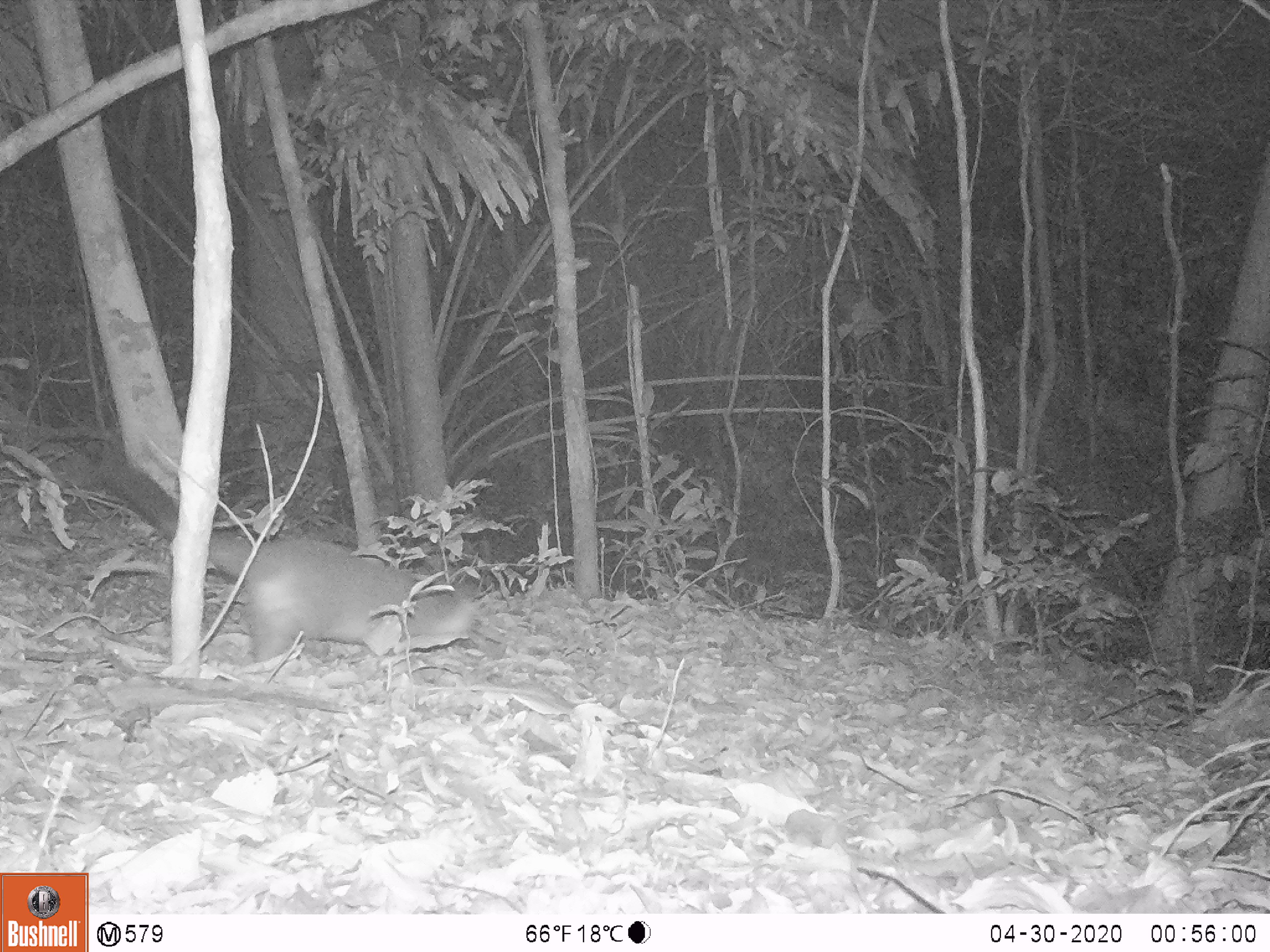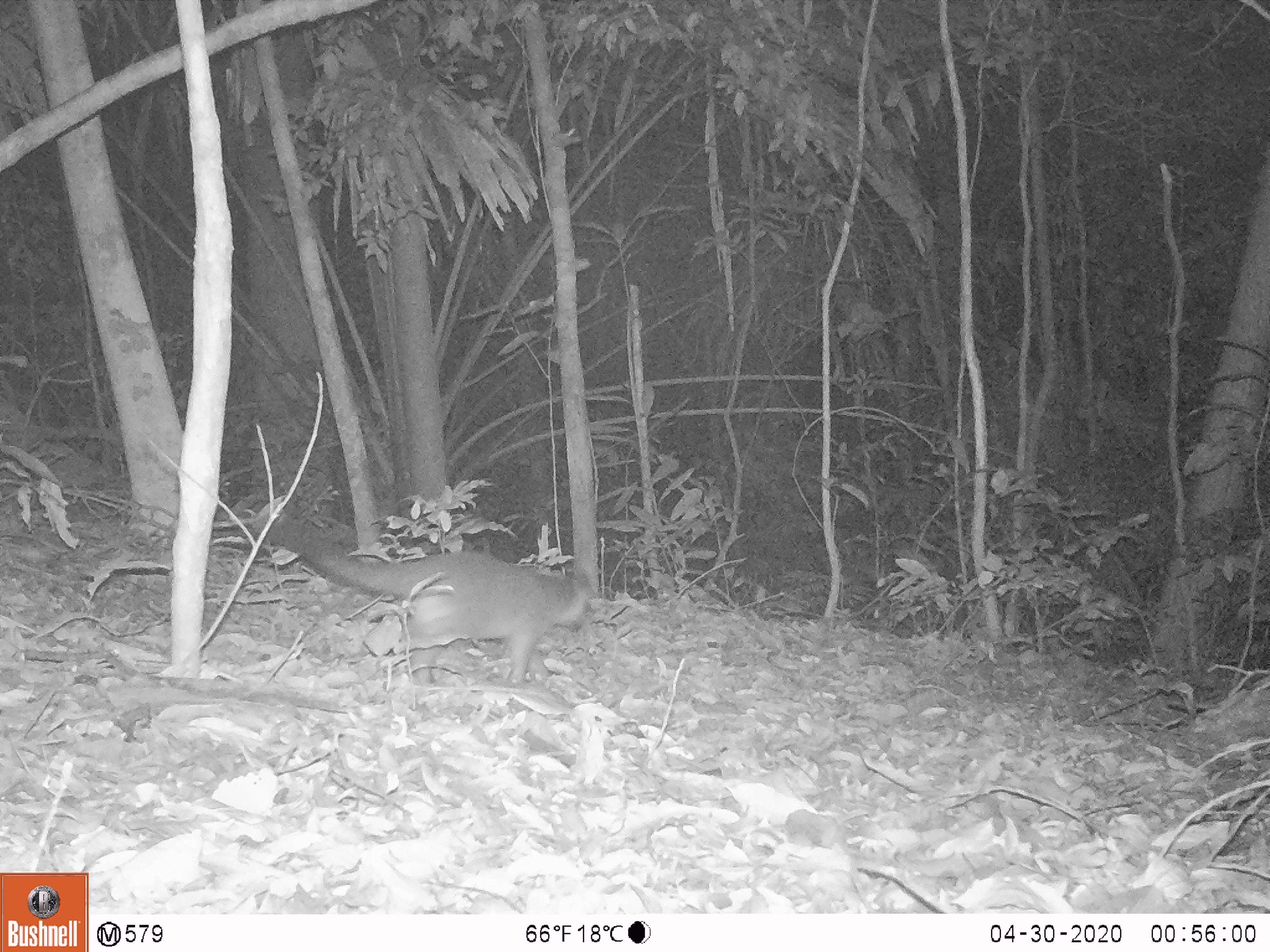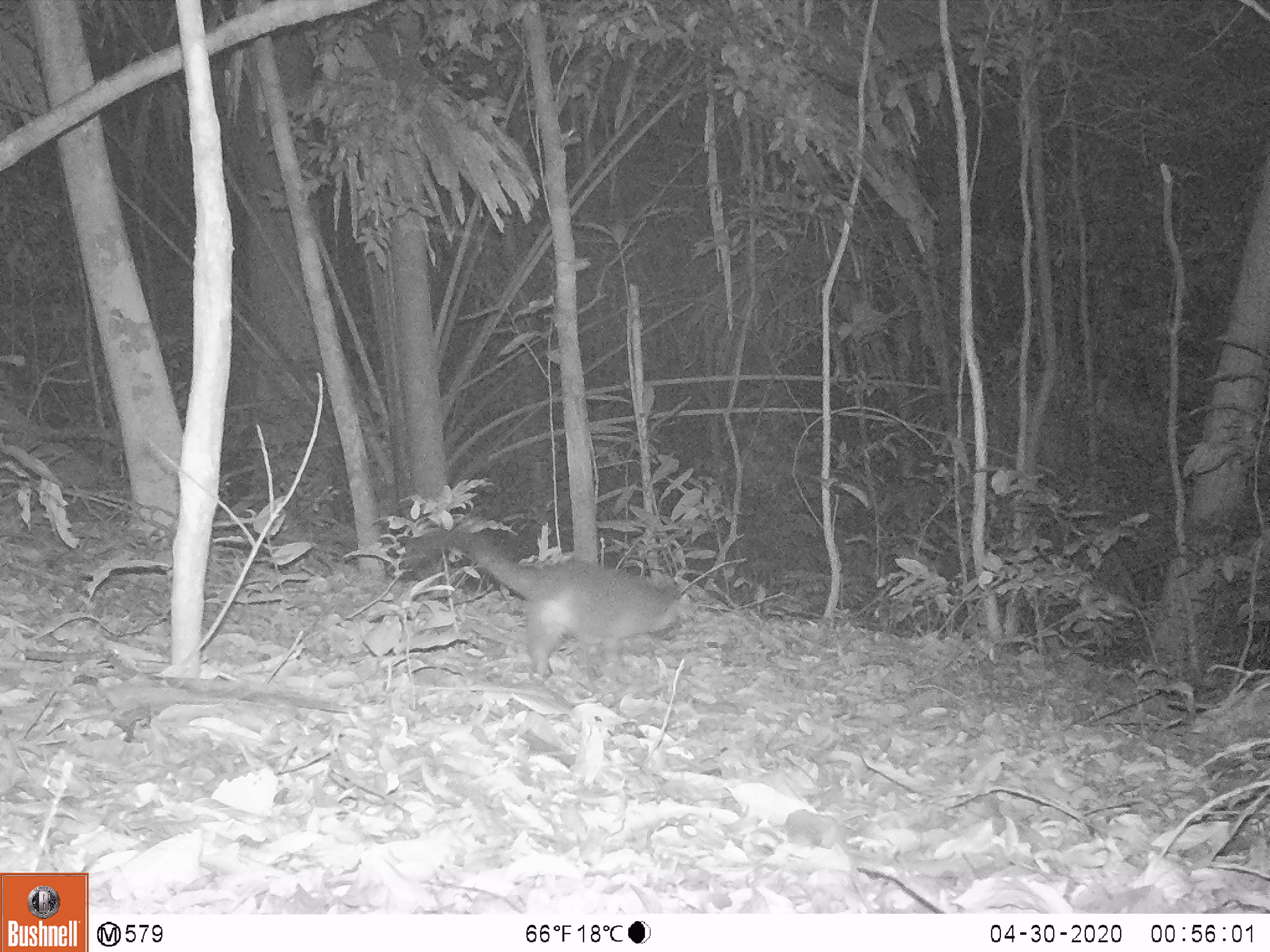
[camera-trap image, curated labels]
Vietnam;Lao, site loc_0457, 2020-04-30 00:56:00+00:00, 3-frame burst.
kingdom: Animalia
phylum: Chordata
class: Mammalia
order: Carnivora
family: Viverridae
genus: Paguma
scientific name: Paguma larvata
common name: masked palm civet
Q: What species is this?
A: Masked palm civet (Paguma larvata).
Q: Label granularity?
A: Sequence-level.